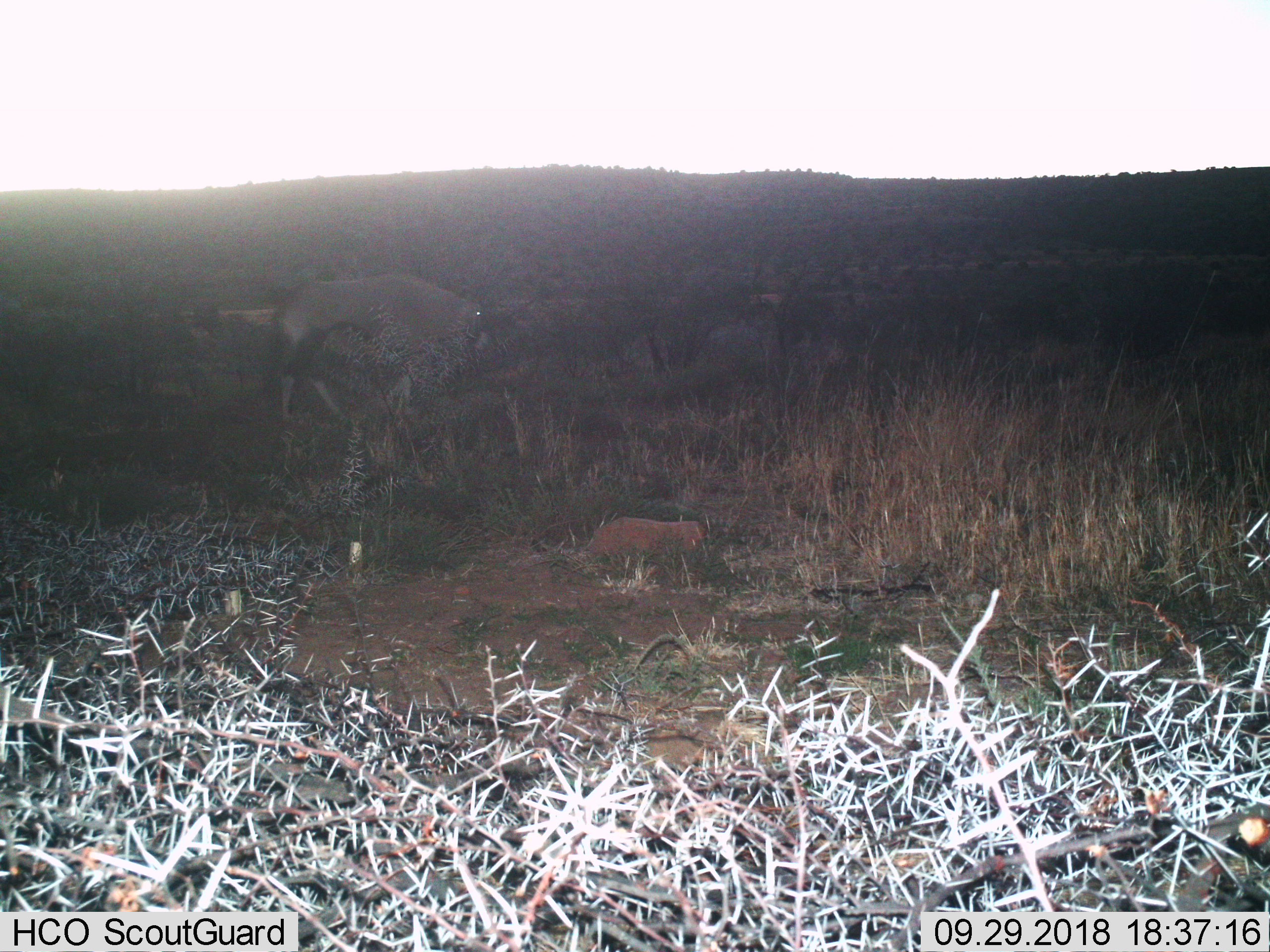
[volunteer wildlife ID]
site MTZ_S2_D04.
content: unidentified animal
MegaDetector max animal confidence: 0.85